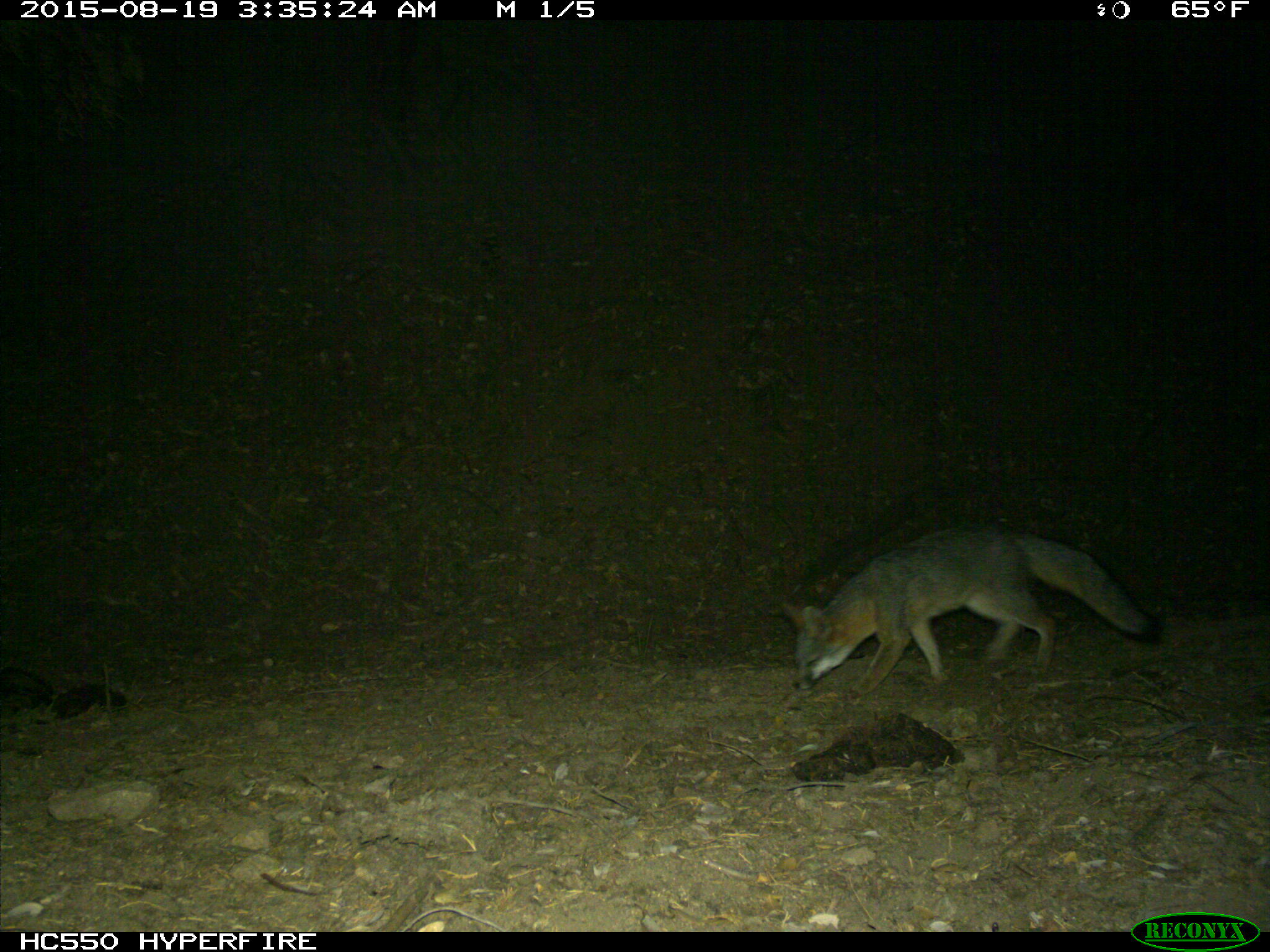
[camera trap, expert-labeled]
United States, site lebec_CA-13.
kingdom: Animalia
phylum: Chordata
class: Mammalia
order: Carnivora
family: Canidae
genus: Urocyon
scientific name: Urocyon cinereoargenteus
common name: gray fox